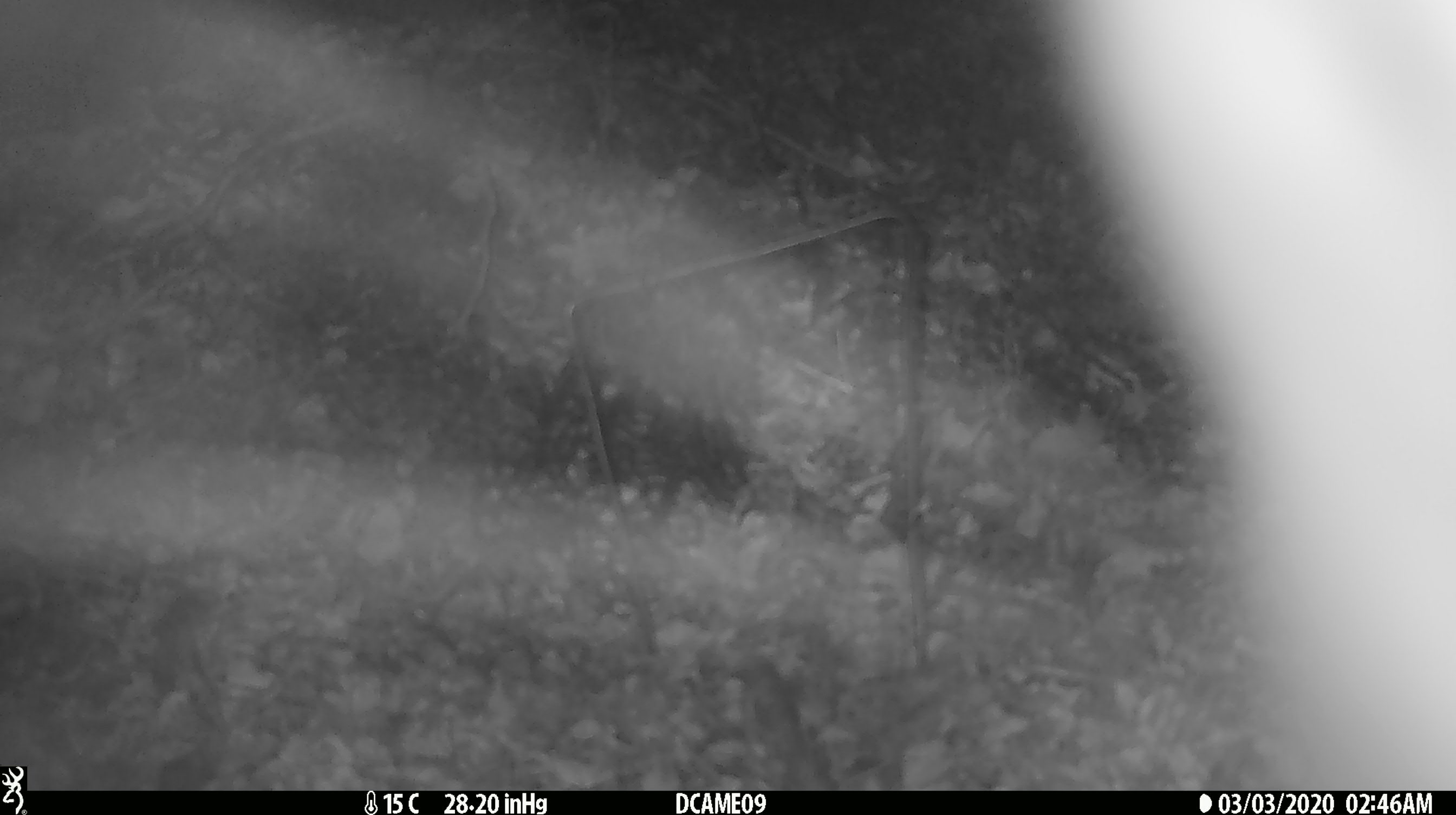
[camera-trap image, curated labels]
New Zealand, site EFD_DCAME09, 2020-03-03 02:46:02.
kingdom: Animalia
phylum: Chordata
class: Mammalia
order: Diprotodontia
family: Phalangeridae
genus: Trichosurus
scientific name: Trichosurus vulpecula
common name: common brushtail possum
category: possum